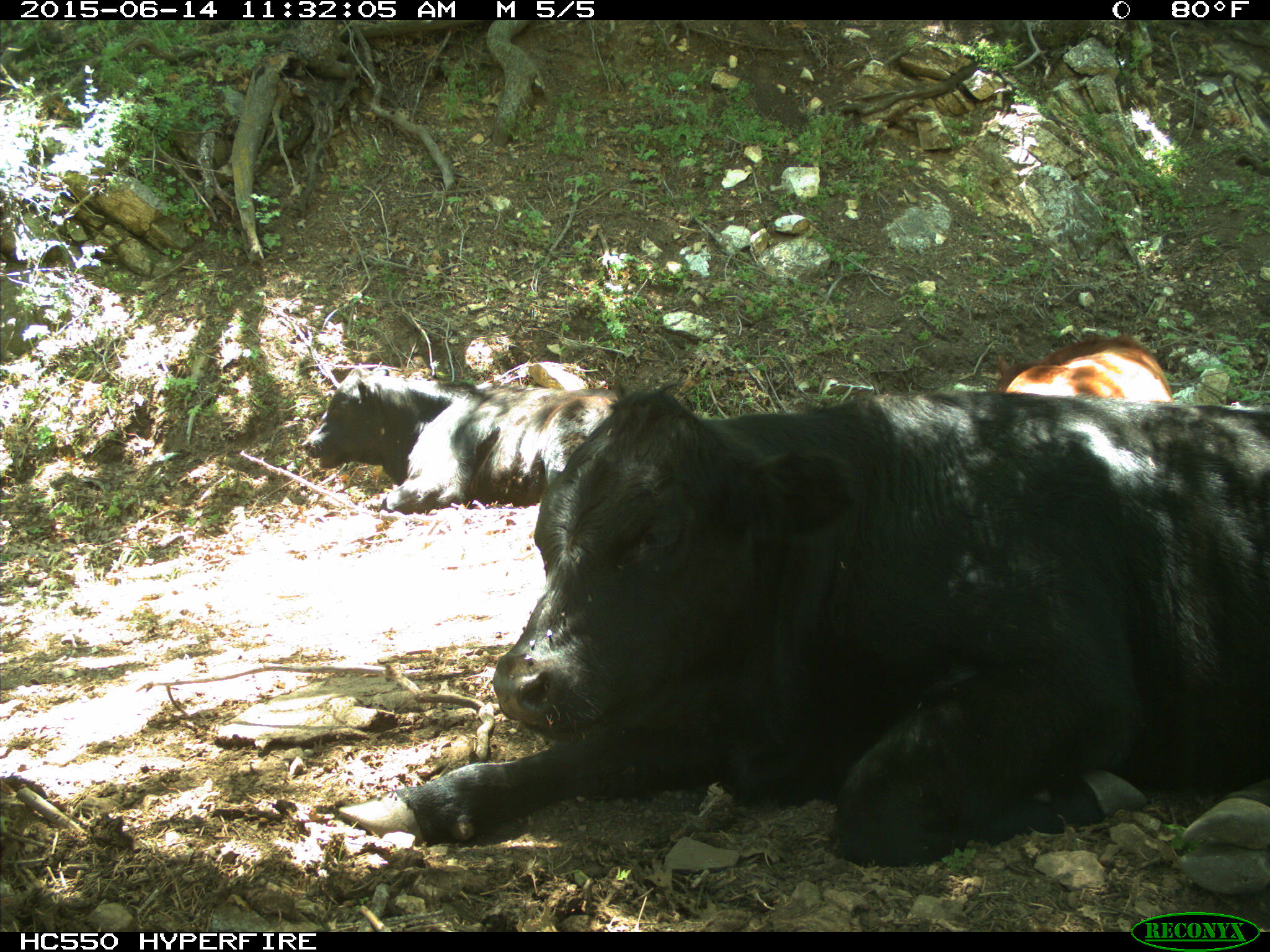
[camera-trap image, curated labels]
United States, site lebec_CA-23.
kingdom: Animalia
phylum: Chordata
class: Mammalia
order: Artiodactyla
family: Bovidae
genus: Bos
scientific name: Bos taurus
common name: domestic cow